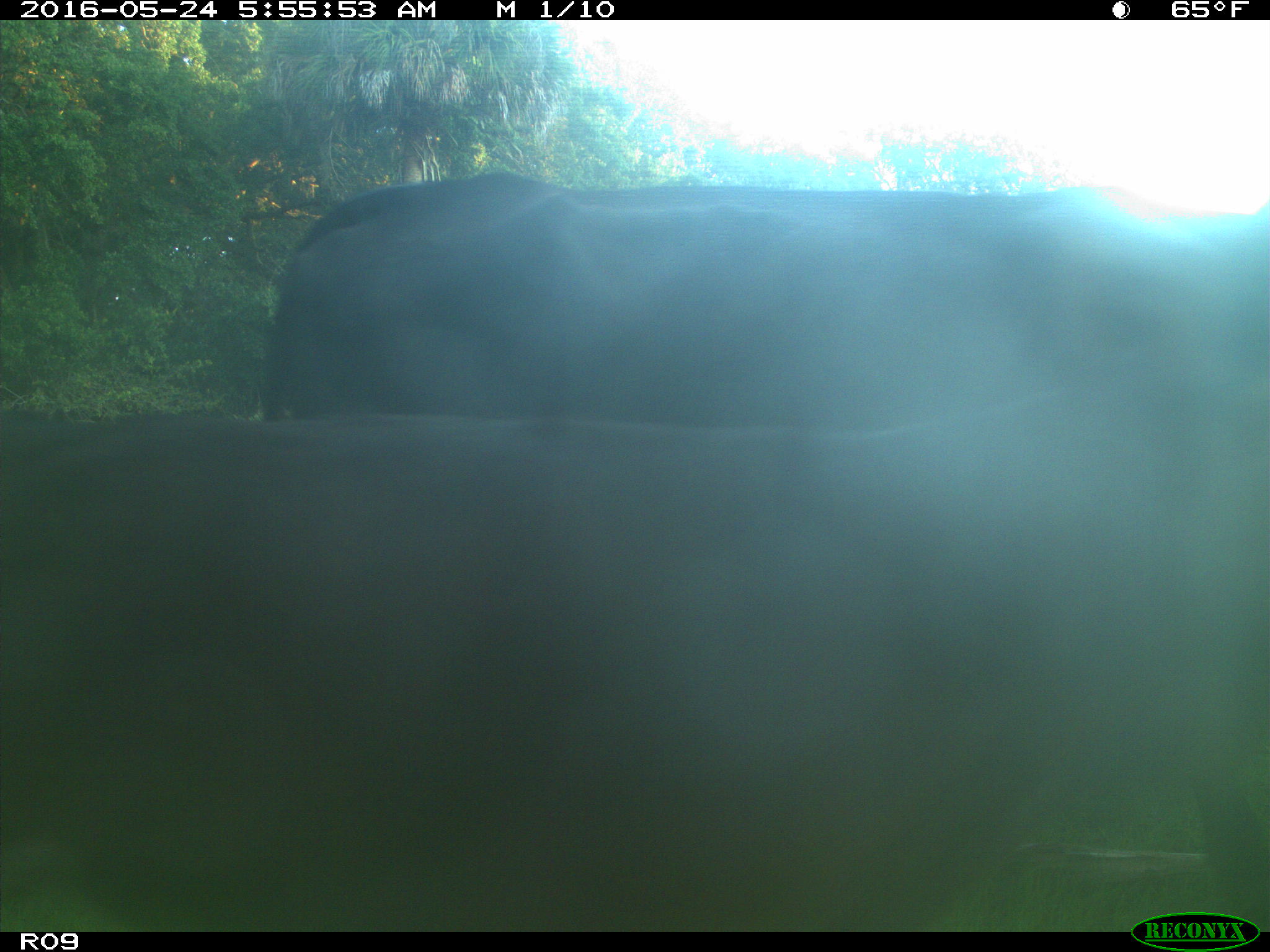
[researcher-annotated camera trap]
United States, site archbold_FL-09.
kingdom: Animalia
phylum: Chordata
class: Mammalia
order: Artiodactyla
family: Bovidae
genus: Bos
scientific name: Bos taurus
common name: domestic cow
Bos taurus (domestic cow).